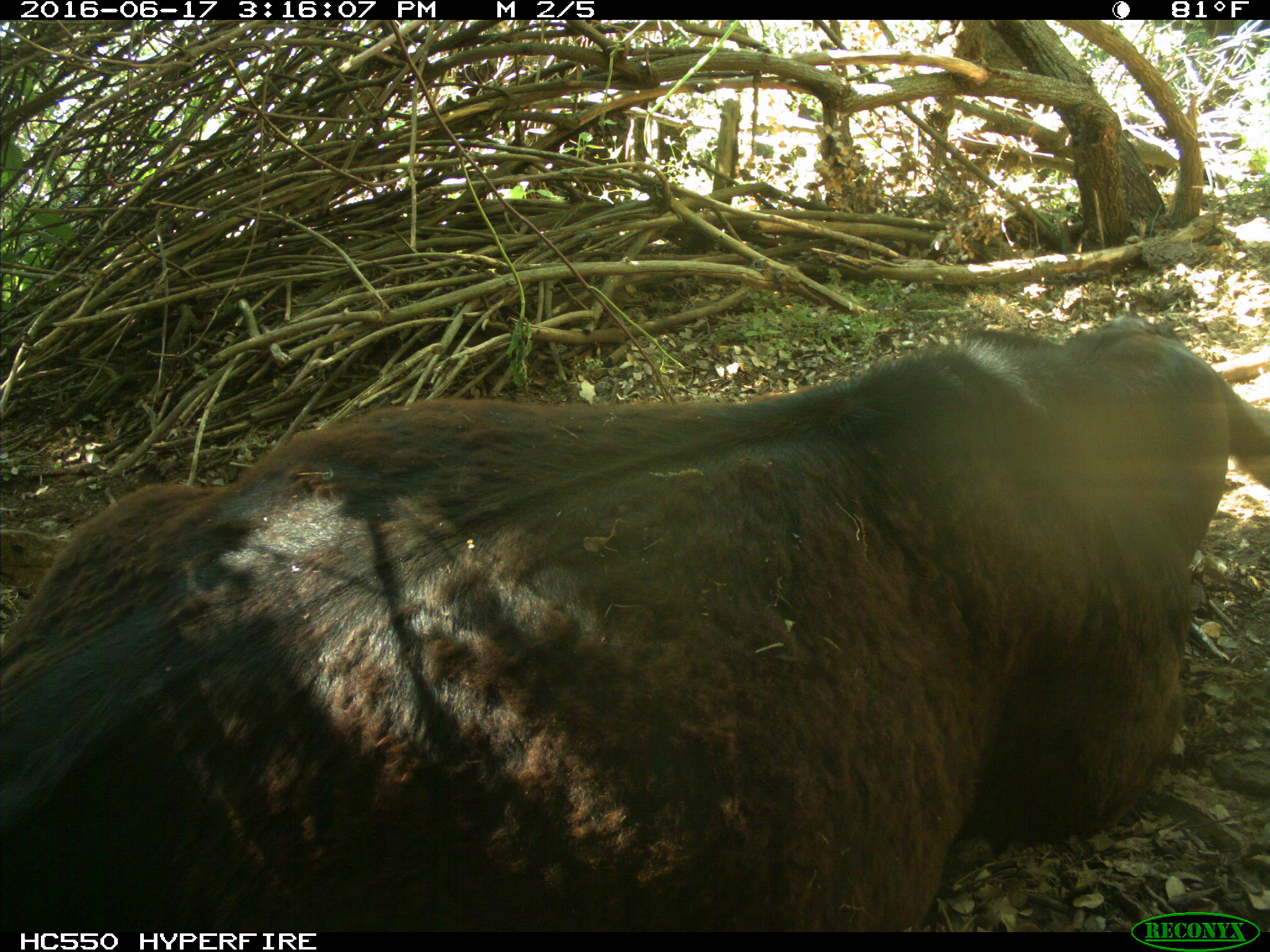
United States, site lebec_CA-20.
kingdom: Animalia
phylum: Chordata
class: Mammalia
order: Artiodactyla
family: Bovidae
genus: Bos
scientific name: Bos taurus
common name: domestic cow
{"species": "Bos taurus (domestic cow)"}